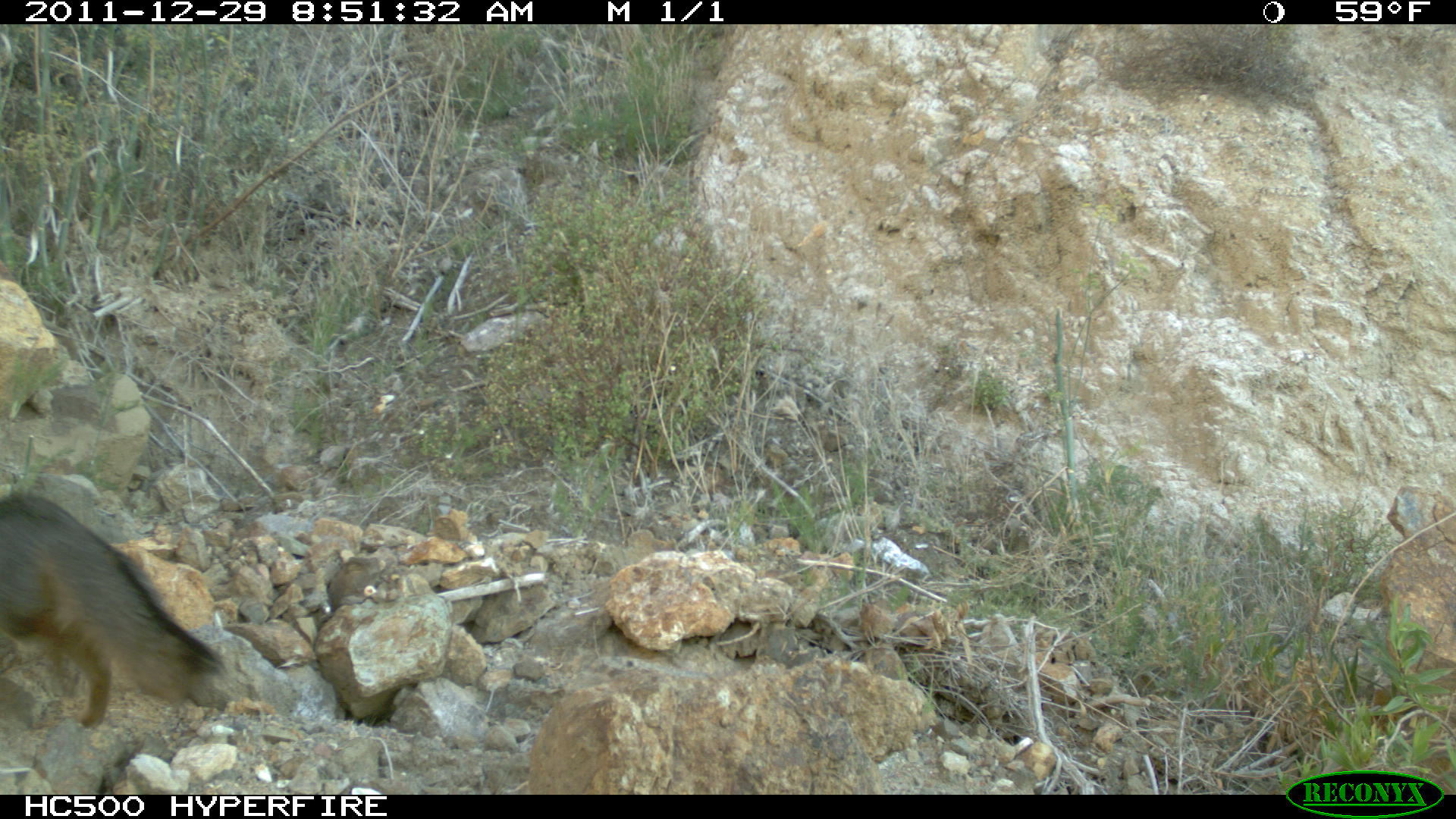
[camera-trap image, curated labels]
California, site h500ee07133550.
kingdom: Animalia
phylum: Chordata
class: Mammalia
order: Carnivora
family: Canidae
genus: Urocyon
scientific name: Urocyon littoralis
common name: island fox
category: fox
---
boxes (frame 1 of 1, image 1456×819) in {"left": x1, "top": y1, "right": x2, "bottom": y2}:
fox: {"left": 0, "top": 491, "right": 227, "bottom": 730}